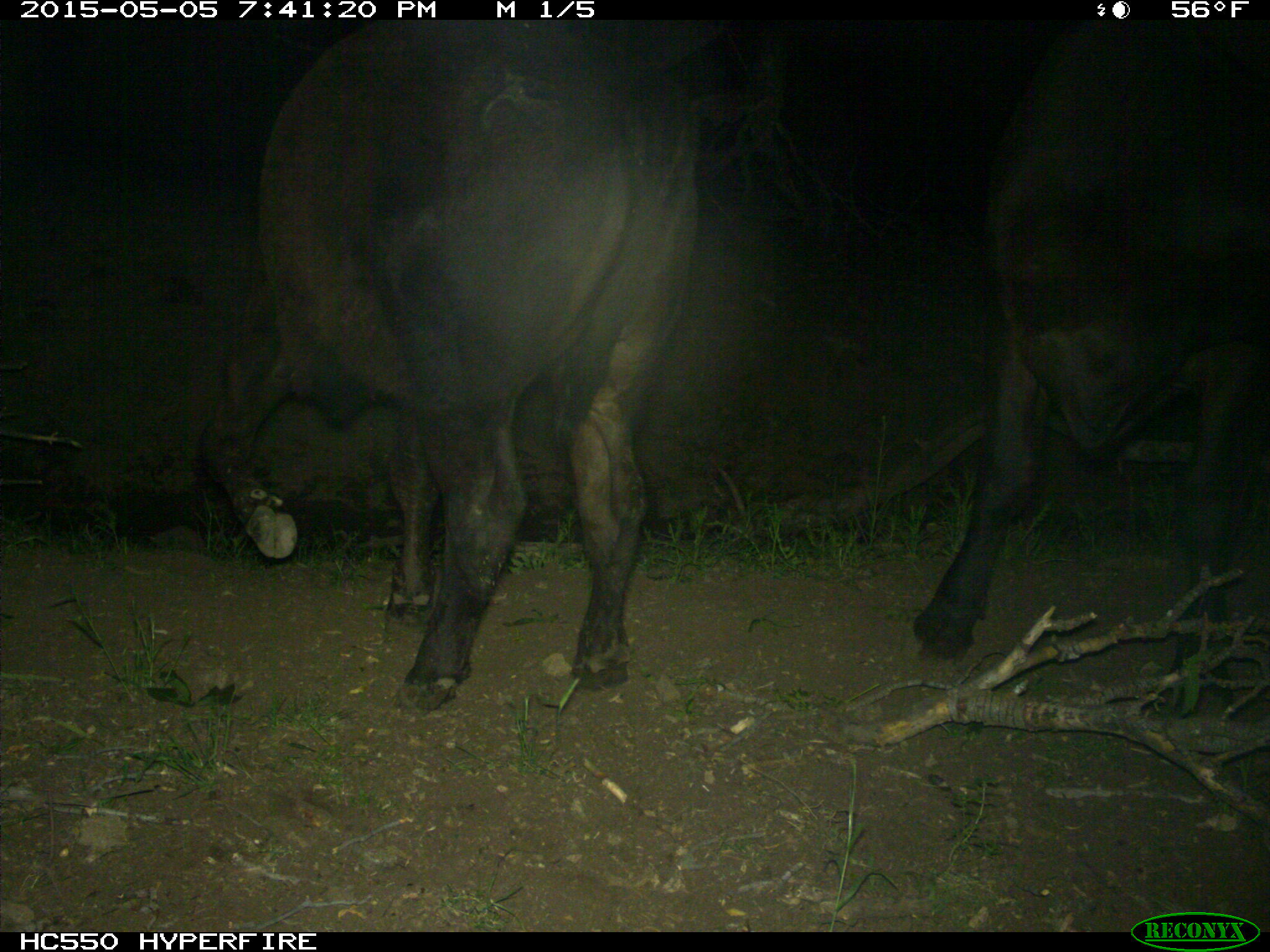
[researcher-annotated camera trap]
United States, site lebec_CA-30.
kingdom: Animalia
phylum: Chordata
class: Mammalia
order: Artiodactyla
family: Bovidae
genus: Bos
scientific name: Bos taurus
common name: domestic cow